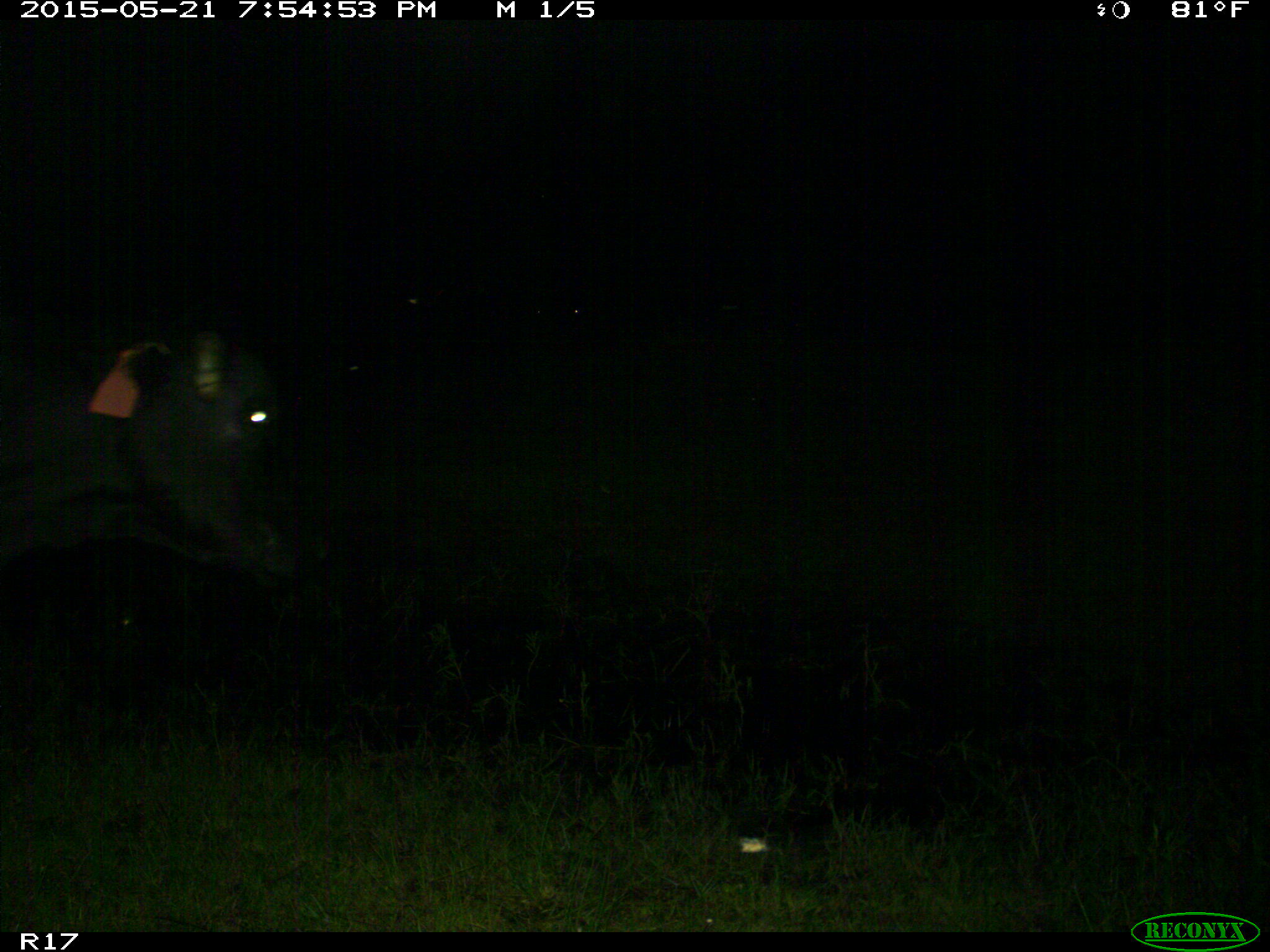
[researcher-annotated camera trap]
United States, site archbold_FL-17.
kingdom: Animalia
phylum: Chordata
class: Mammalia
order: Artiodactyla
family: Bovidae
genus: Bos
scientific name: Bos taurus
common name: domestic cow